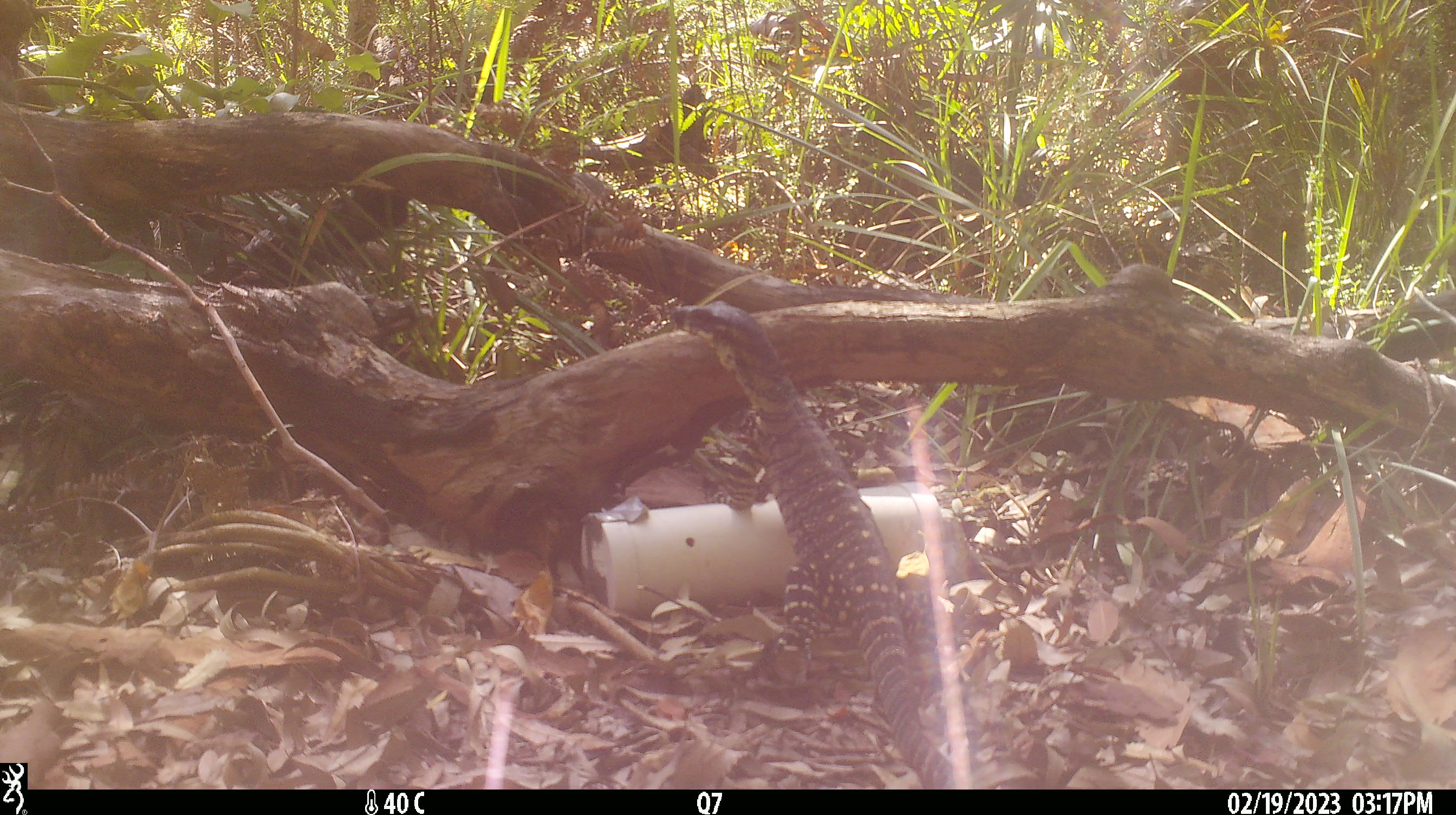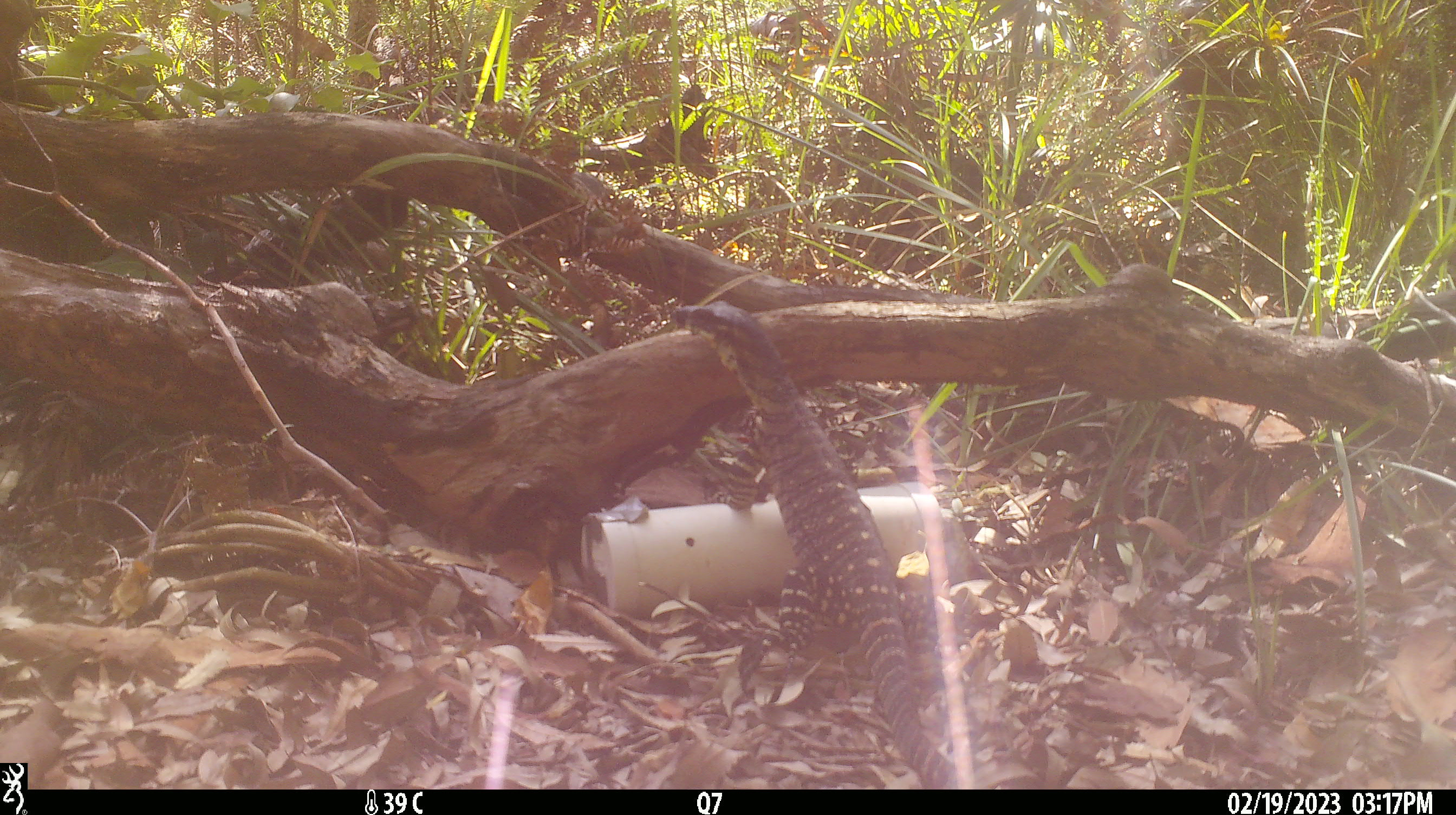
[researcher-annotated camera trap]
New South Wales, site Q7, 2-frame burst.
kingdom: Animalia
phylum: Chordata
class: Reptilia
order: Squamata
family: Varanidae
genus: Varanus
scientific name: Varanus varius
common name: lace monitor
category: goanna